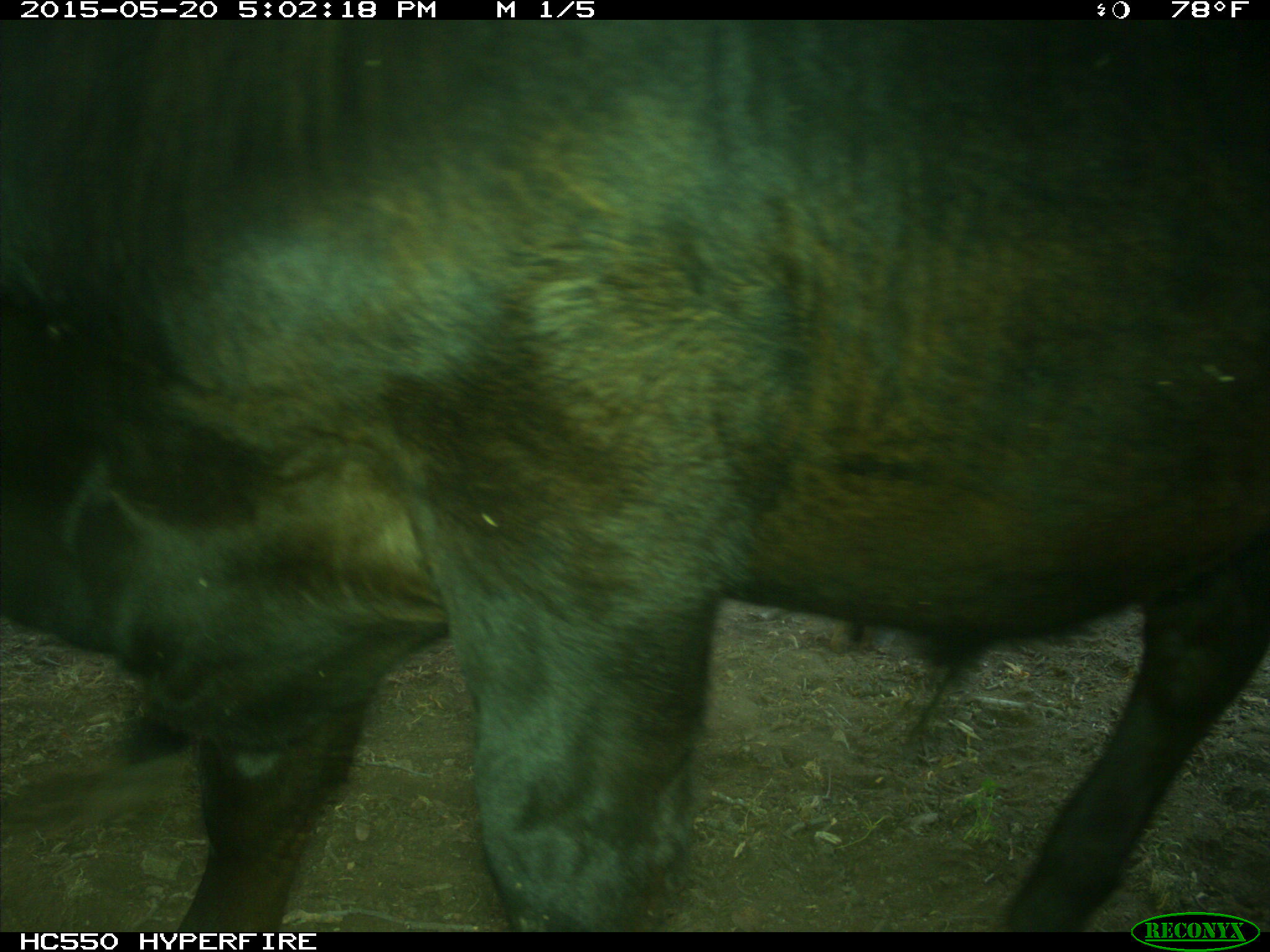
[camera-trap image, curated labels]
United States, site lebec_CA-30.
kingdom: Animalia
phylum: Chordata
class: Mammalia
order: Artiodactyla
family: Bovidae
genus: Bos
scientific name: Bos taurus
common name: domestic cow